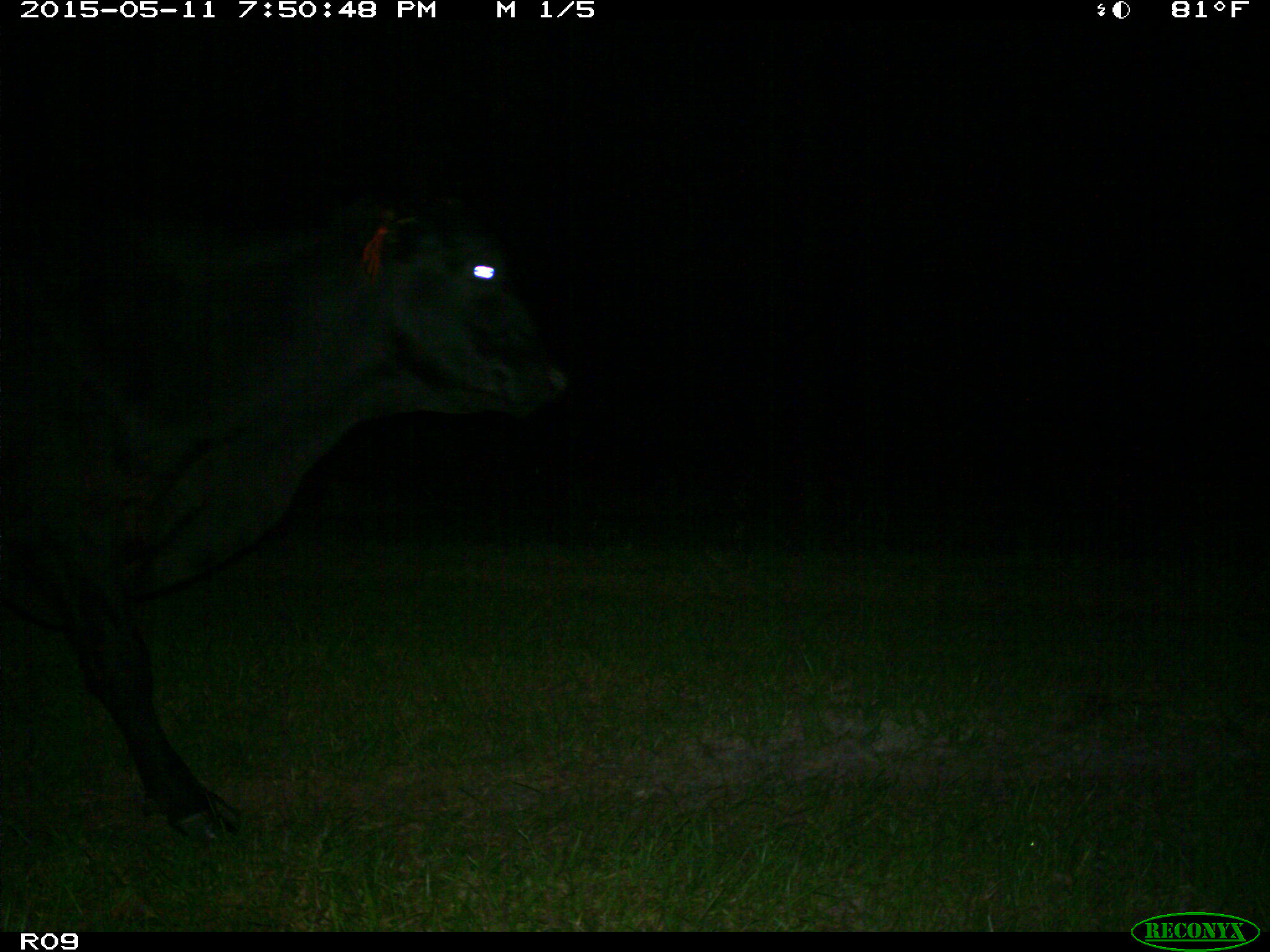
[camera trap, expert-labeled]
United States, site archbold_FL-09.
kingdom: Animalia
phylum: Chordata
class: Mammalia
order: Artiodactyla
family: Bovidae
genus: Bos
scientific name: Bos taurus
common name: domestic cow